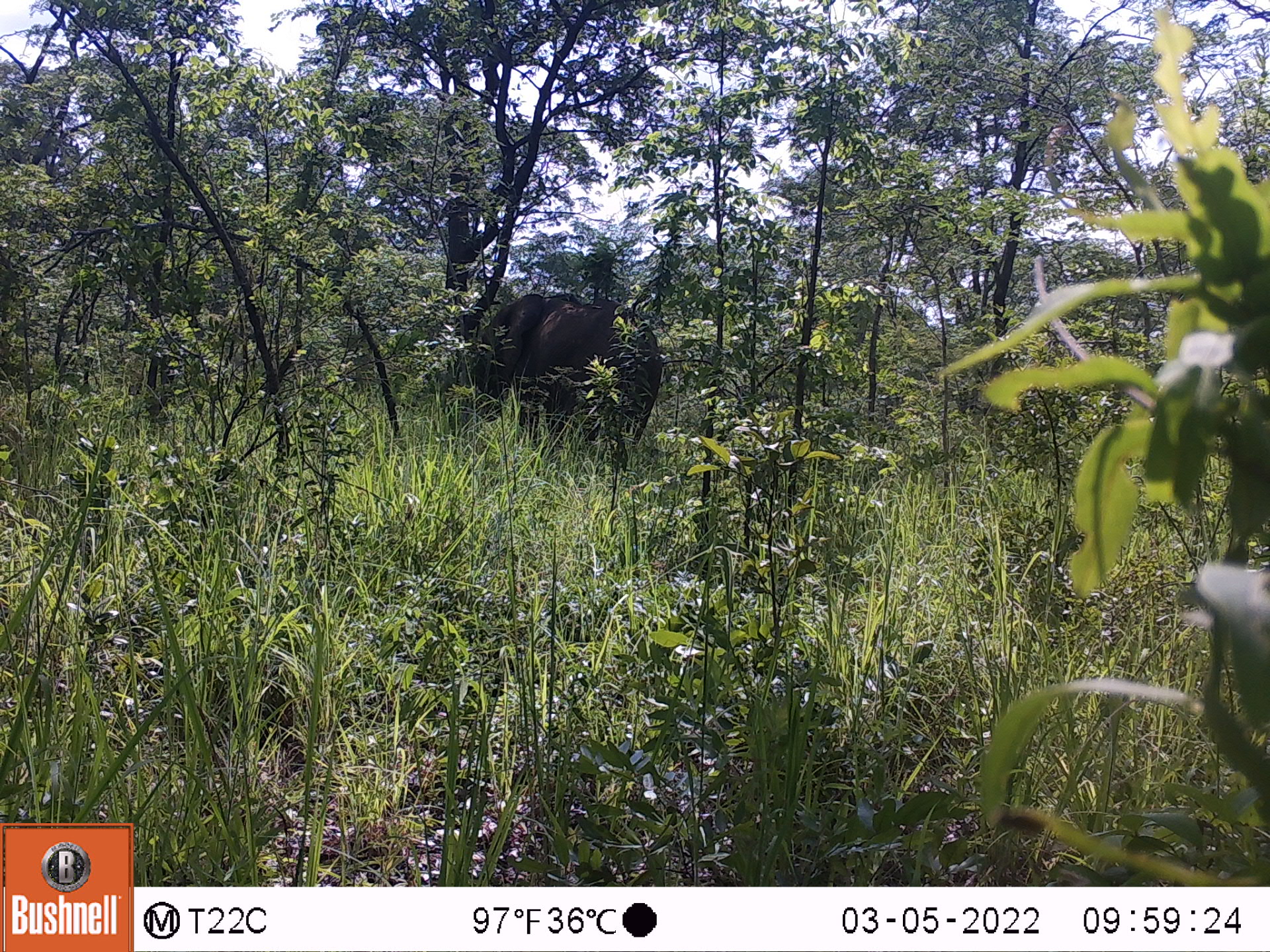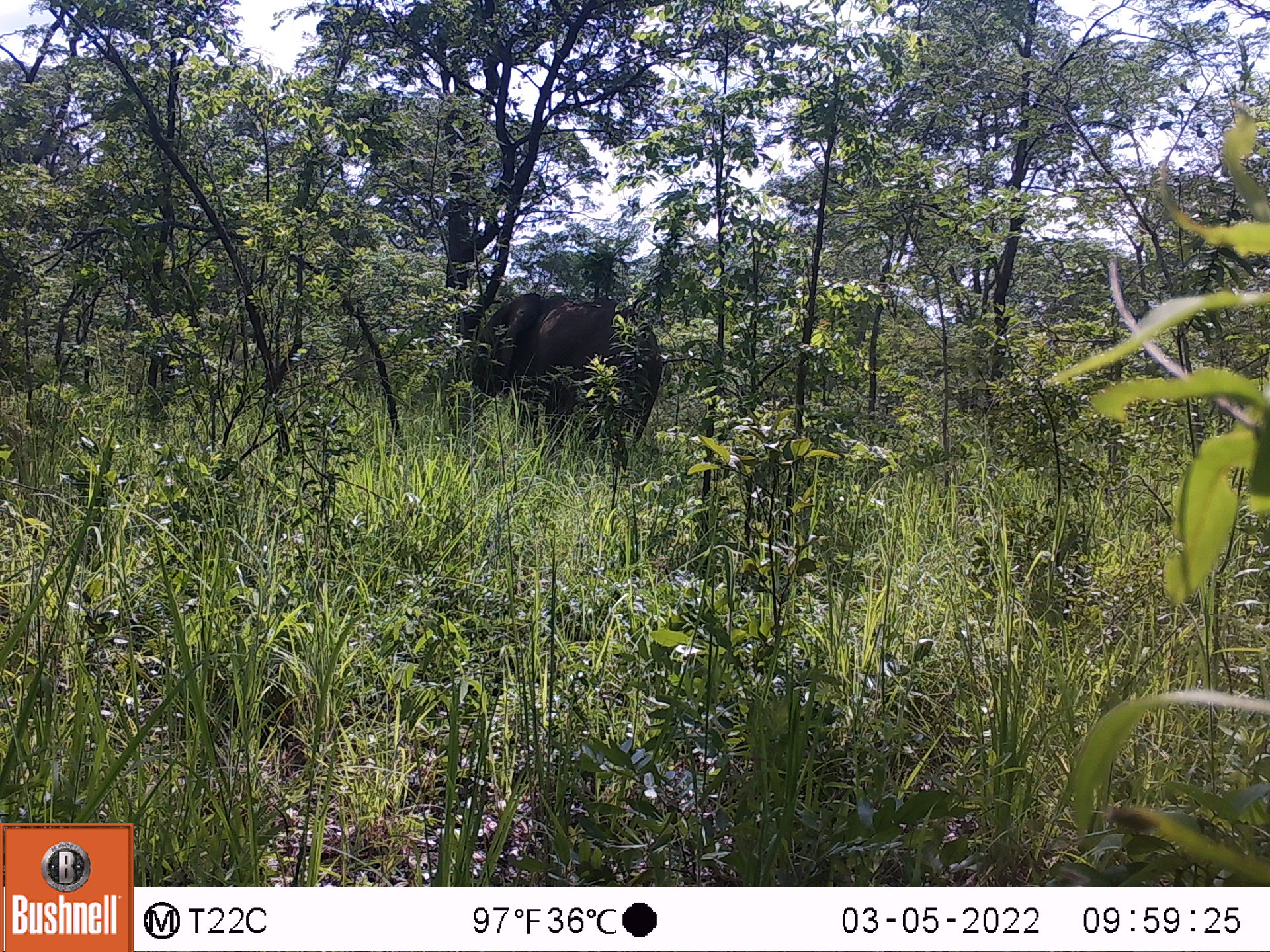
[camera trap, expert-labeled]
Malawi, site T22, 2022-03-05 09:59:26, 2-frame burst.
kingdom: Animalia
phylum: Chordata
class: Mammalia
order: Proboscidea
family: Elephantidae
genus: Loxodonta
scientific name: Loxodonta africana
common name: african savanna elephant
African savanna elephant (Loxodonta africana), count 1.